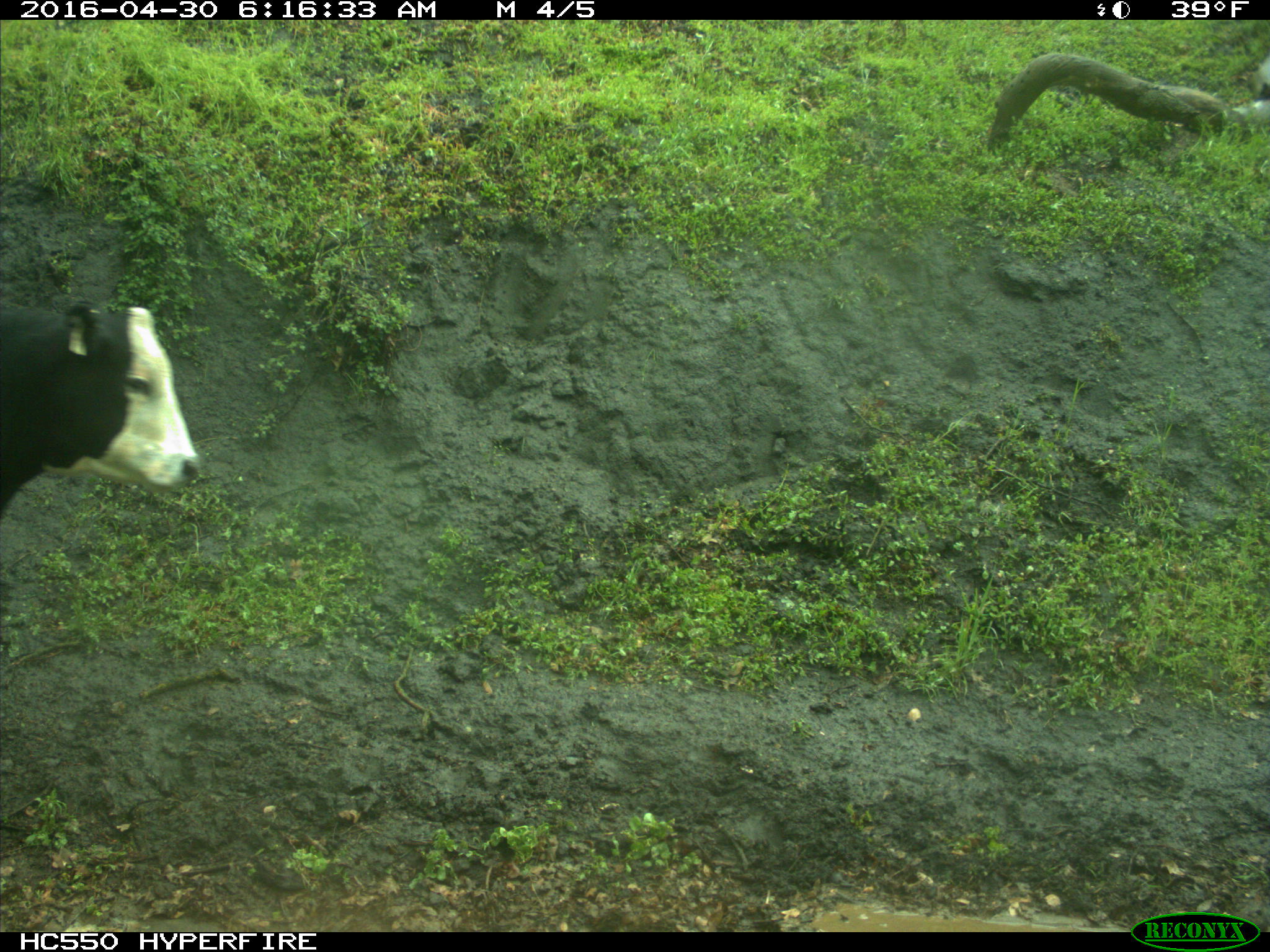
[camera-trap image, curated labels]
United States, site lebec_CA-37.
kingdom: Animalia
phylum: Chordata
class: Mammalia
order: Artiodactyla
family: Bovidae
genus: Bos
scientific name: Bos taurus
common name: domestic cow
Bos taurus (domestic cow).